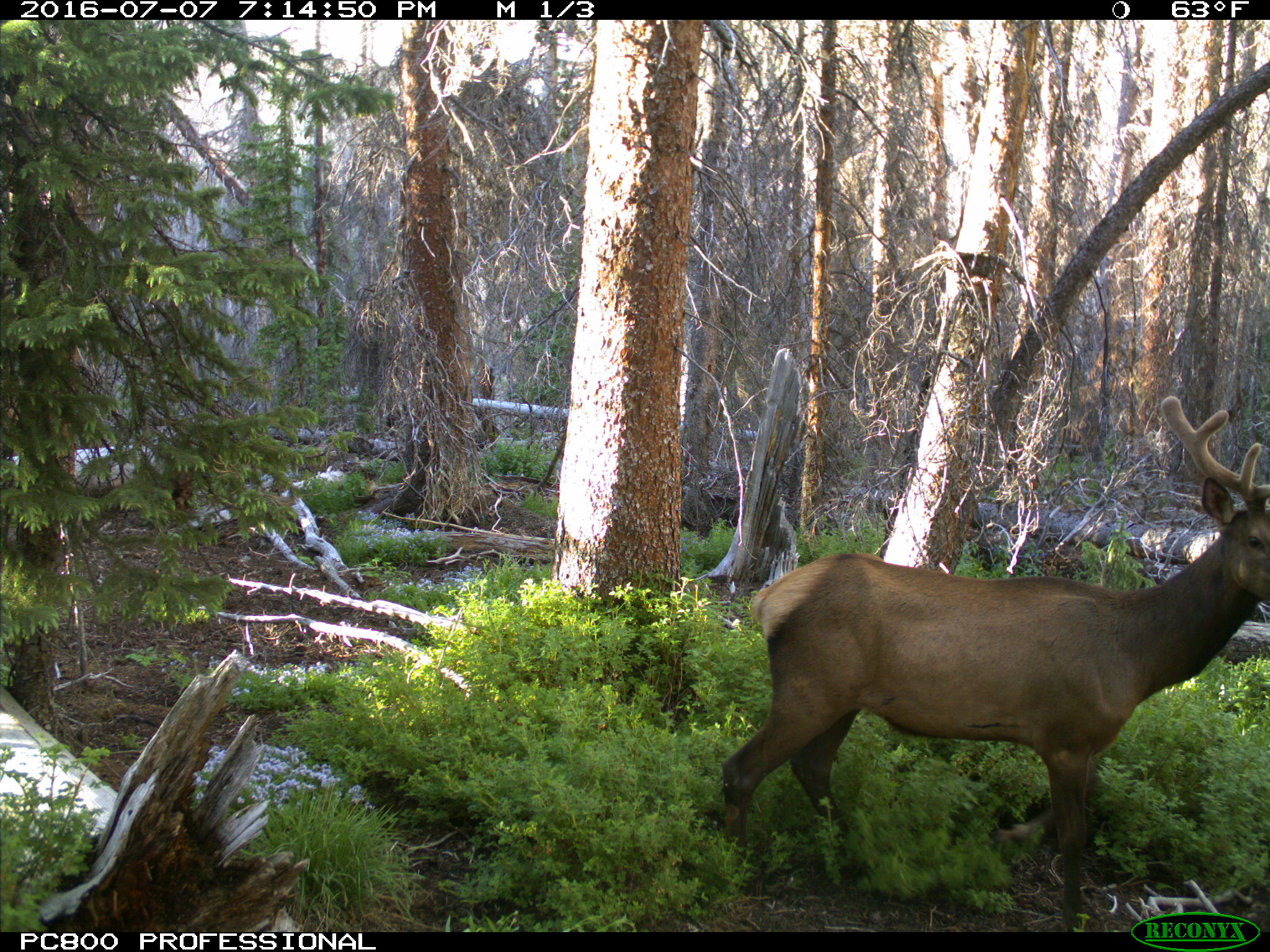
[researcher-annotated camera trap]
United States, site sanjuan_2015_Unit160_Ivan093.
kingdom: Animalia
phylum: Chordata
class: Mammalia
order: Artiodactyla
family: Cervidae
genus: Cervus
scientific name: Cervus elaphus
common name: red deer